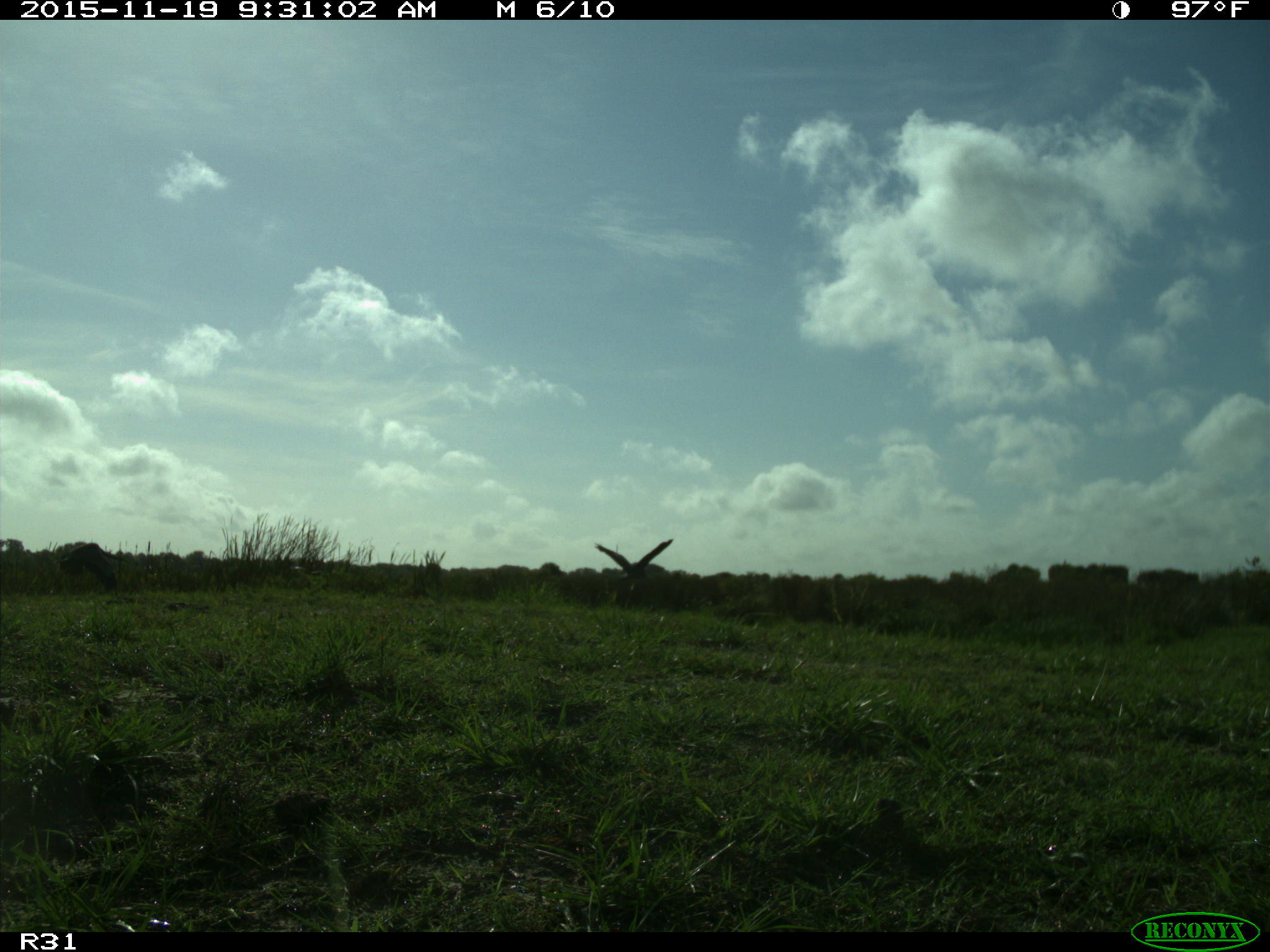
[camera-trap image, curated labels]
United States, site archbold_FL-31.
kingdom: Animalia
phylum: Chordata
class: Aves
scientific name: Aves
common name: birds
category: unidentified bird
Unidentified bird (birds) (Aves).